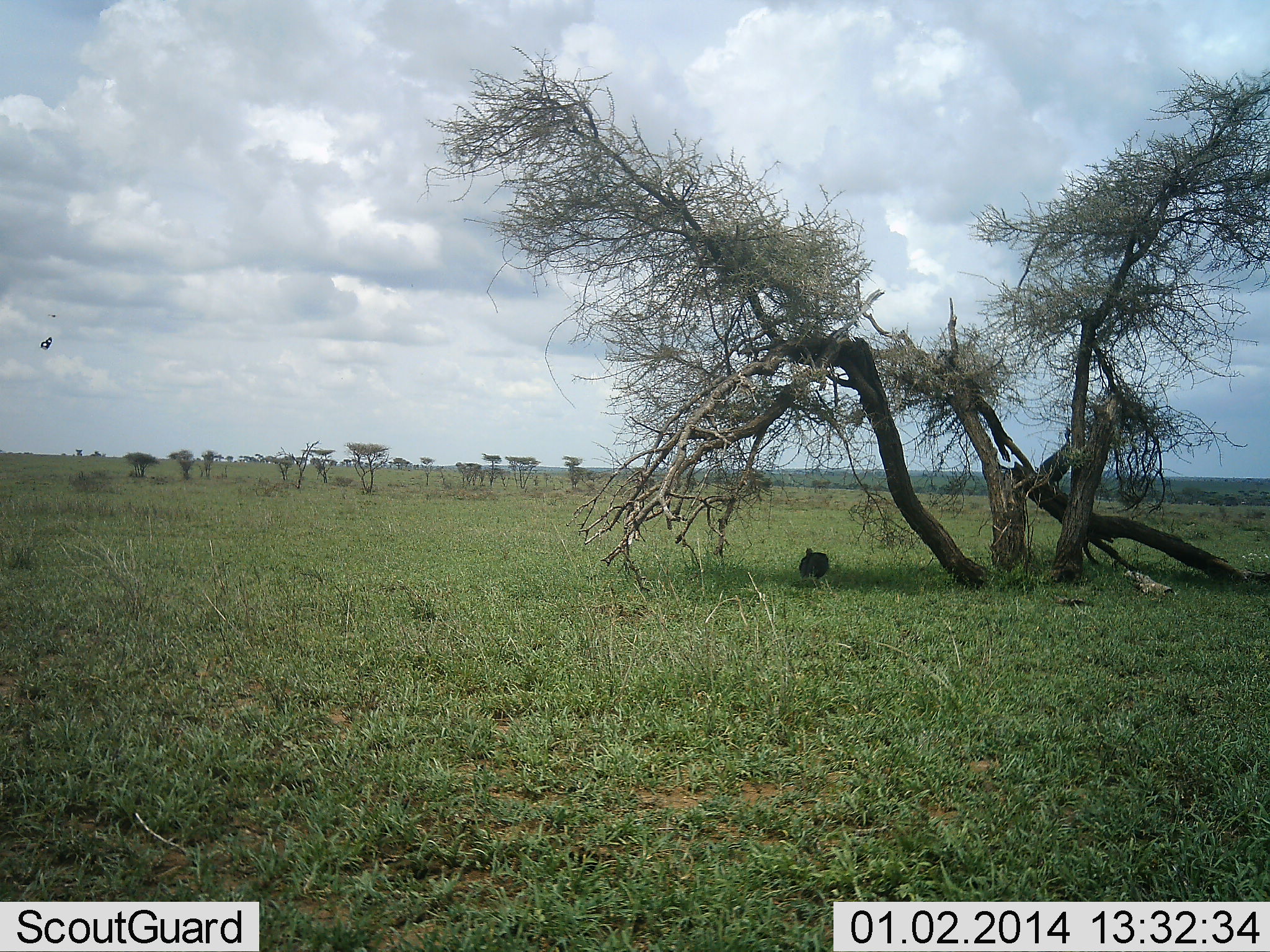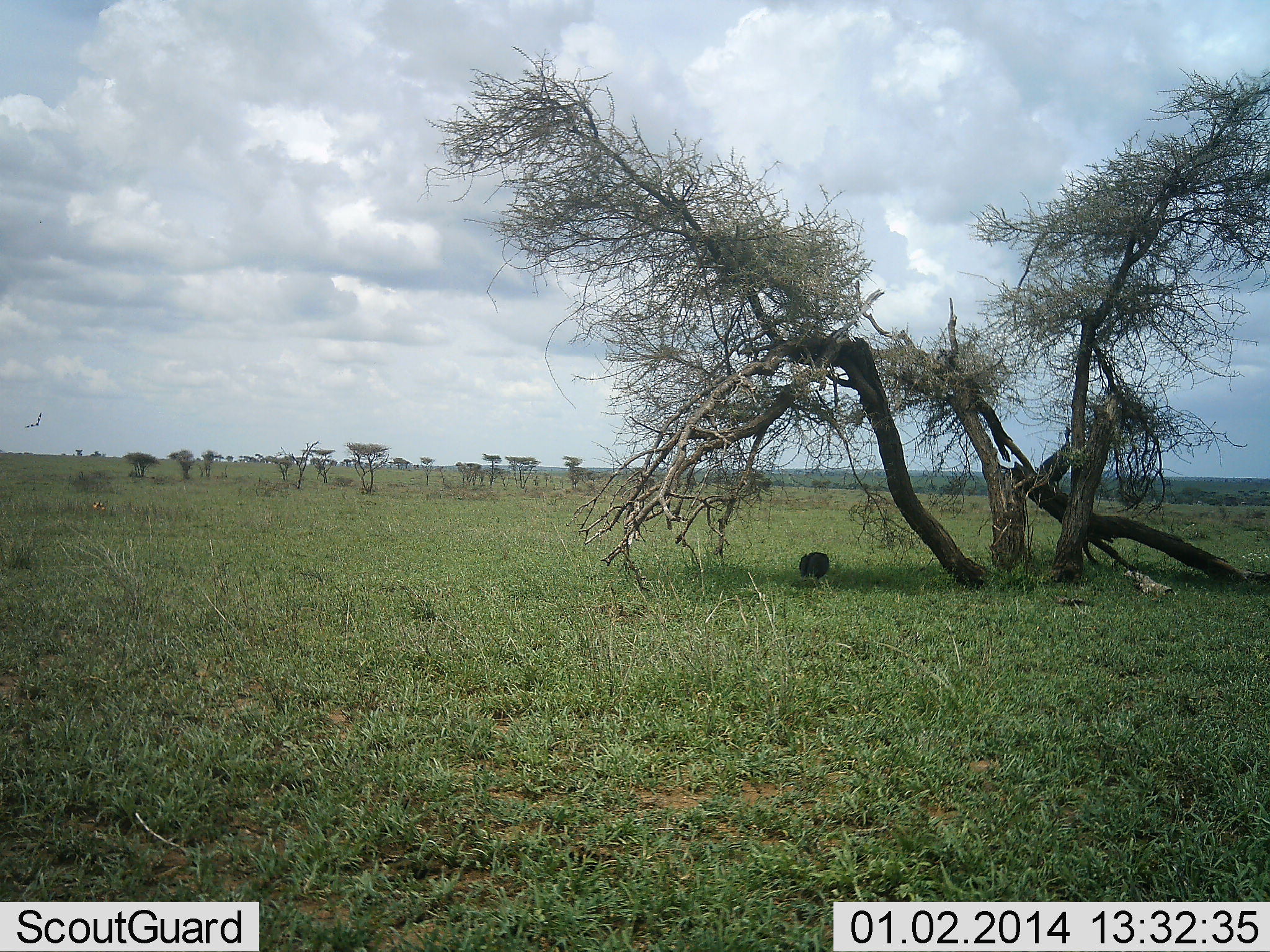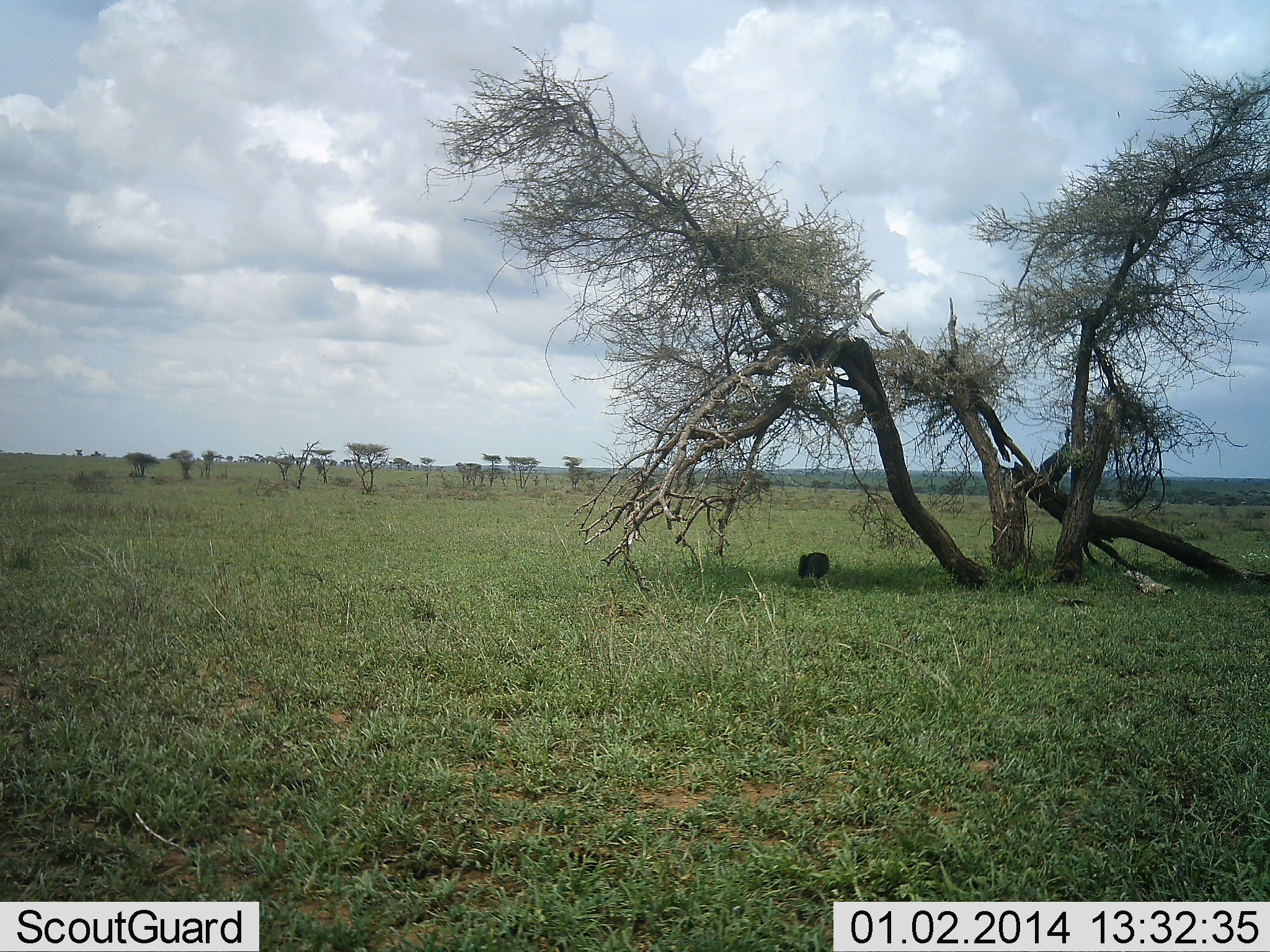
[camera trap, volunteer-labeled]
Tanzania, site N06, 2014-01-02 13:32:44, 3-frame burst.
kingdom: Animalia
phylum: Chordata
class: Aves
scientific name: Aves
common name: bird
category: otherbird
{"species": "otherbird (bird) (Aves)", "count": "1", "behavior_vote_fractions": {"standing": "15%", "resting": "0%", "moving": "85%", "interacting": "0%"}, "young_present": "0%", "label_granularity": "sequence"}